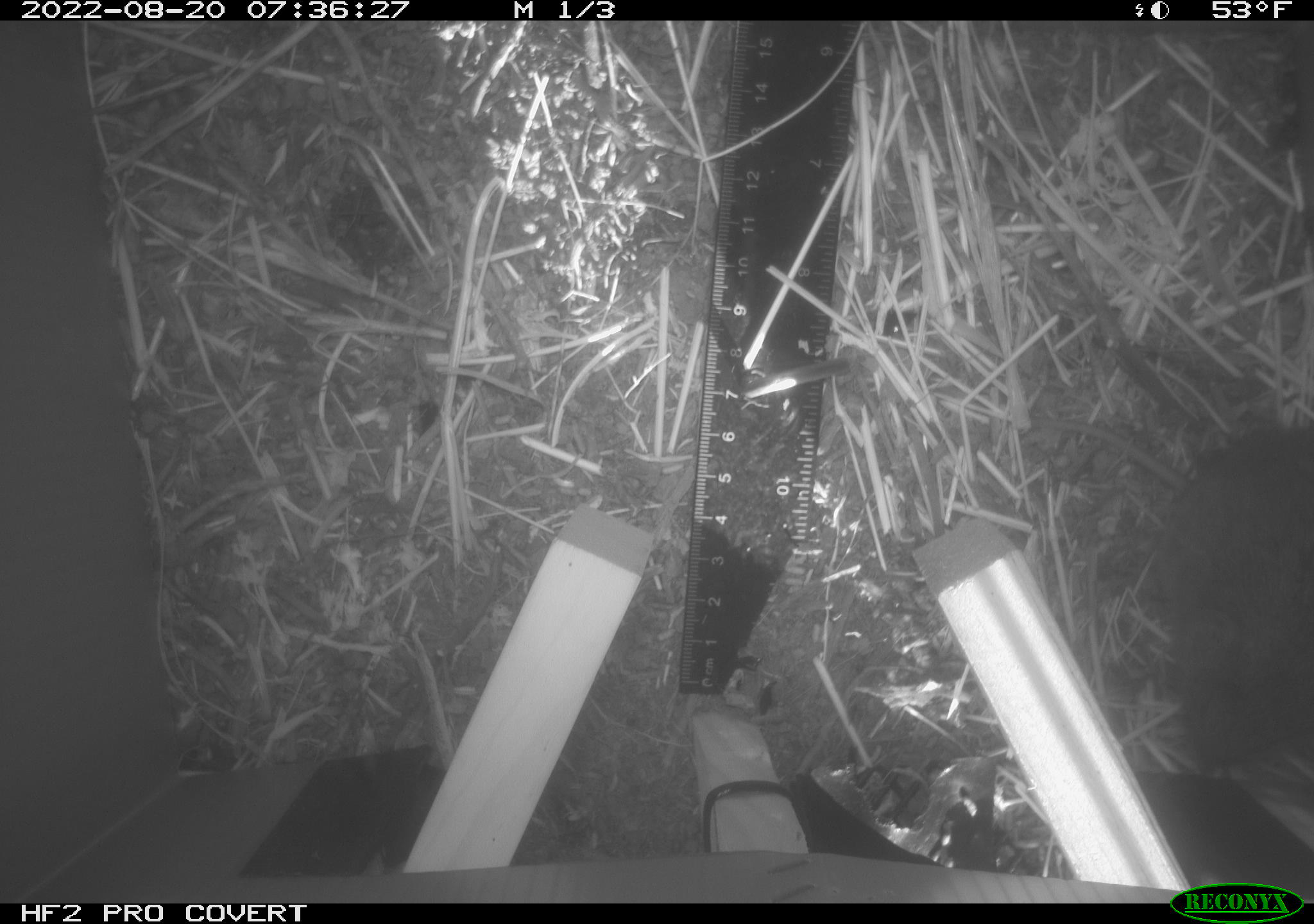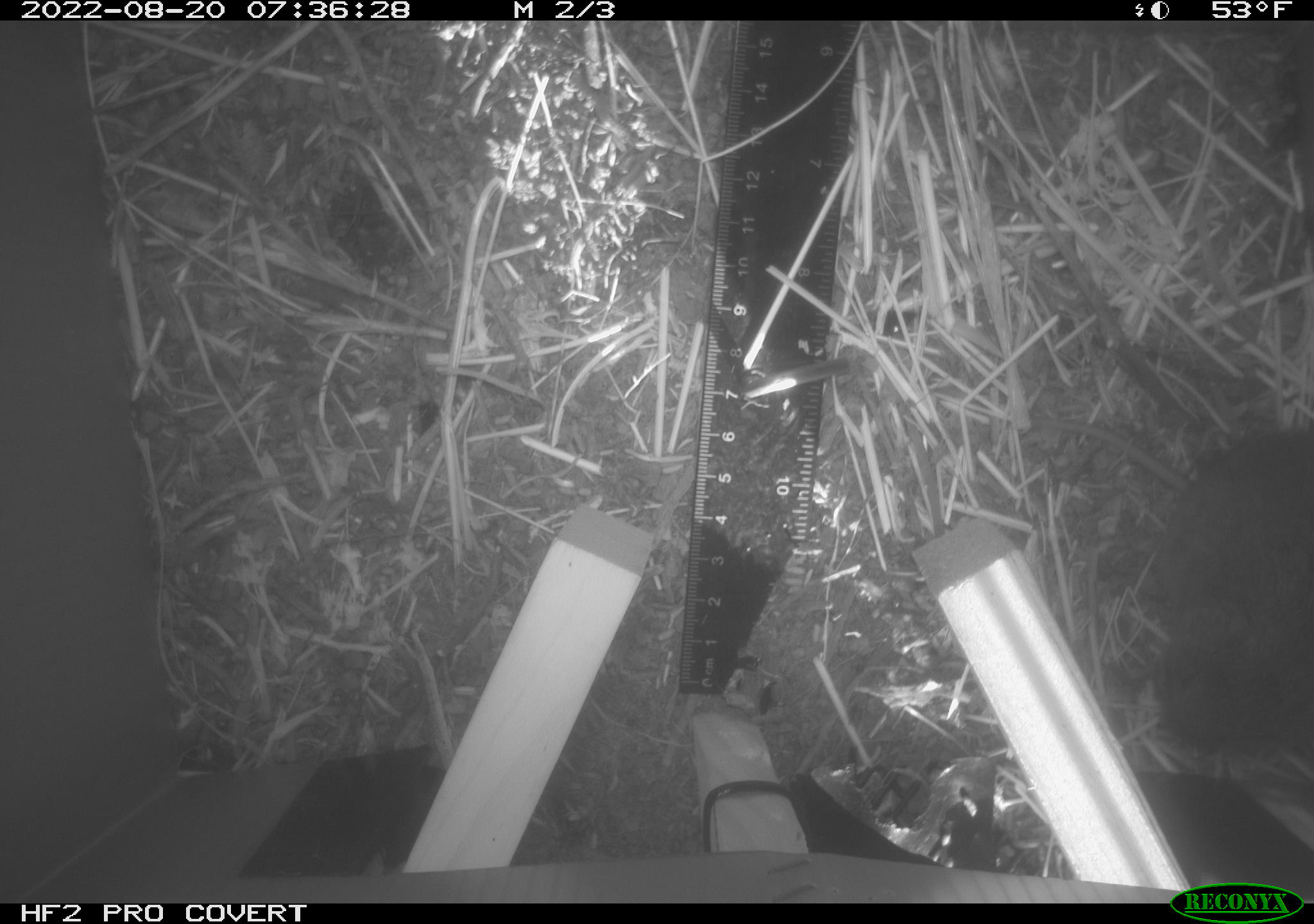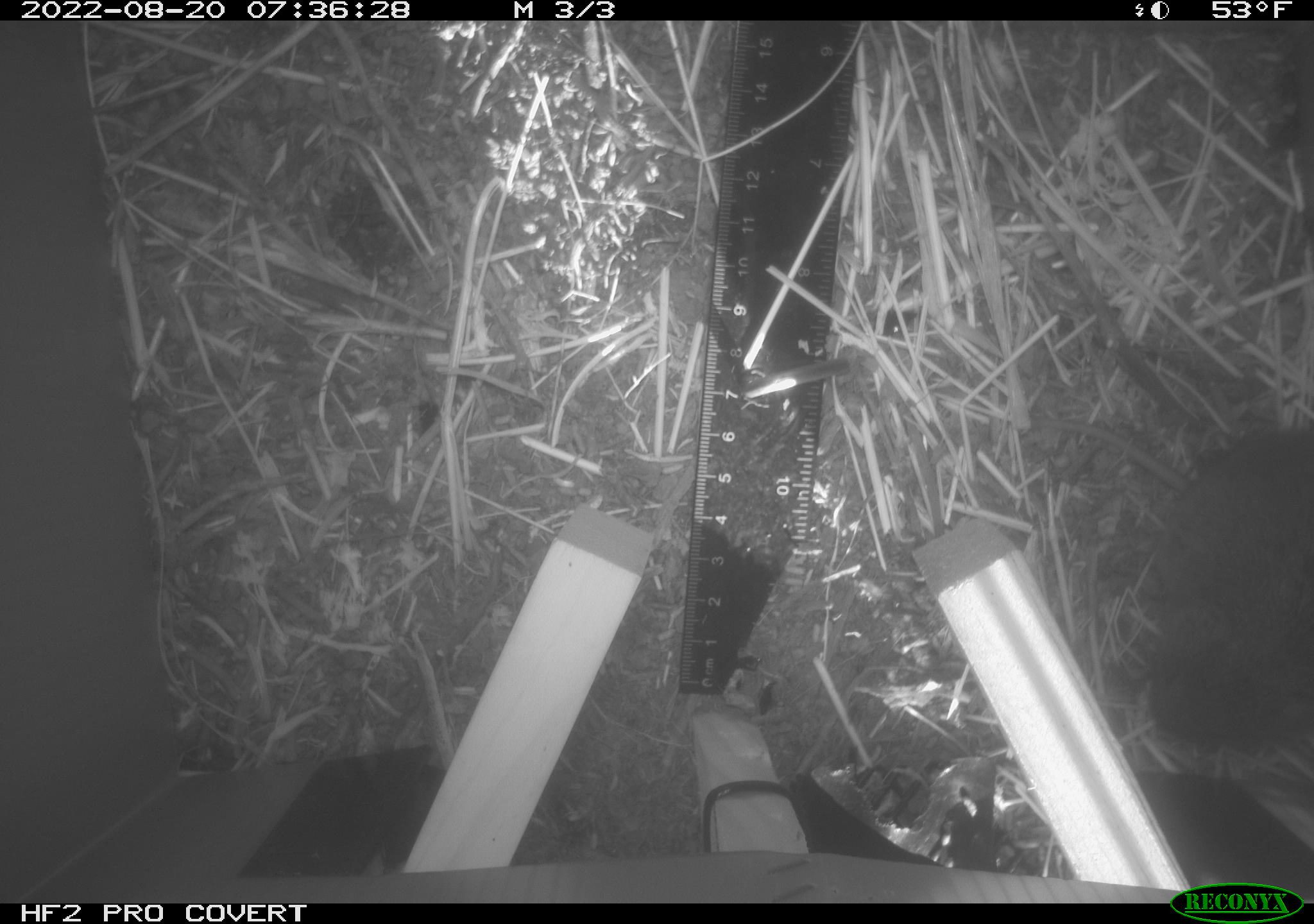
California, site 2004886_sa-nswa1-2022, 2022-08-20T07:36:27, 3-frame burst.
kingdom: Animalia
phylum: Chordata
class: Mammalia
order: Rodentia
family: Cricetidae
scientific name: Cricetidae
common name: hamsters, voles, lemmings, and allies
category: cricetidae family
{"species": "cricetidae family (hamsters, voles, lemmings, and allies) (Cricetidae)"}